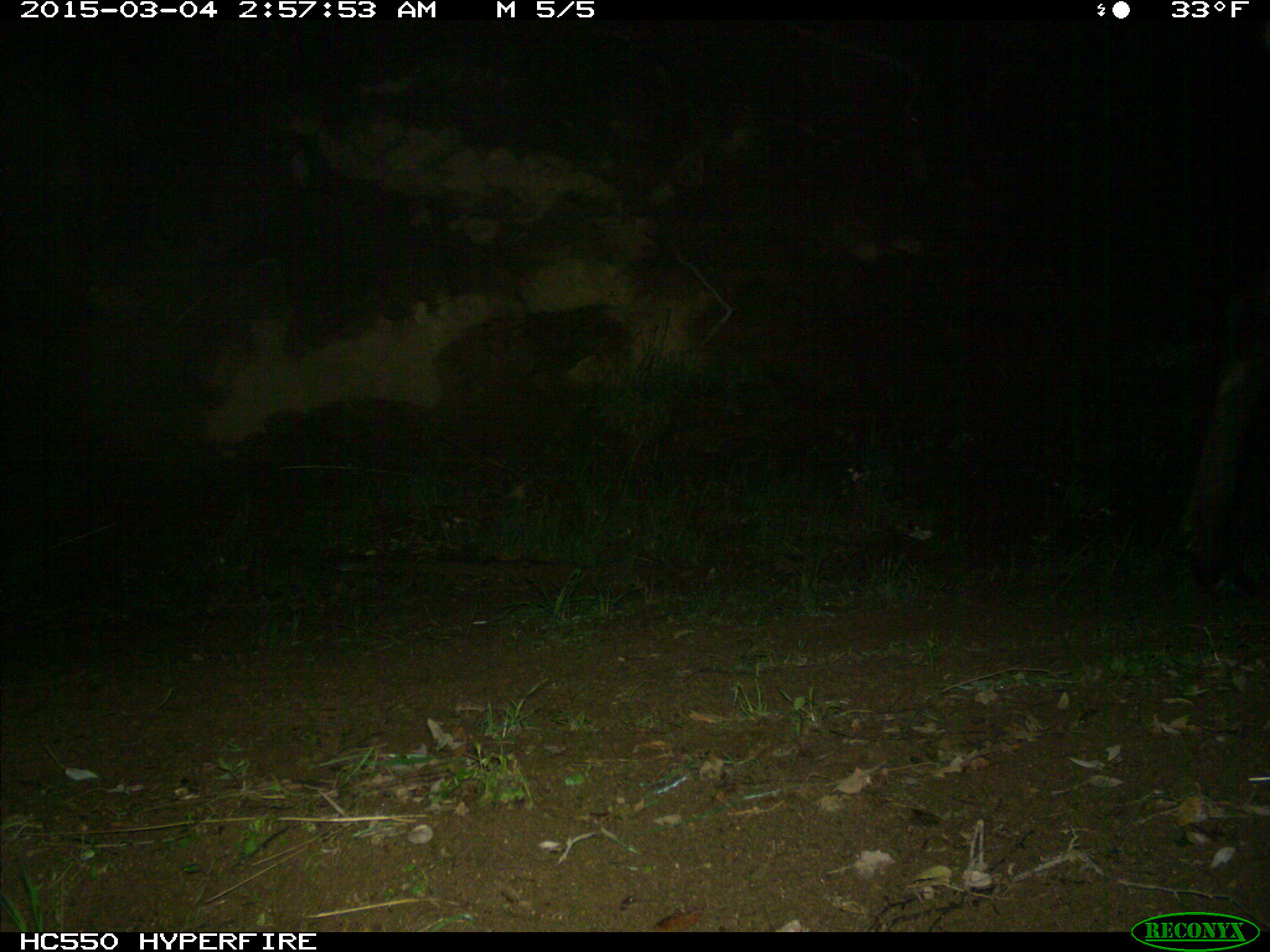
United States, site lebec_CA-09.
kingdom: Animalia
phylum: Chordata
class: Mammalia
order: Artiodactyla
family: Cervidae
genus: Cervus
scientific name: Cervus canadensis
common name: elk